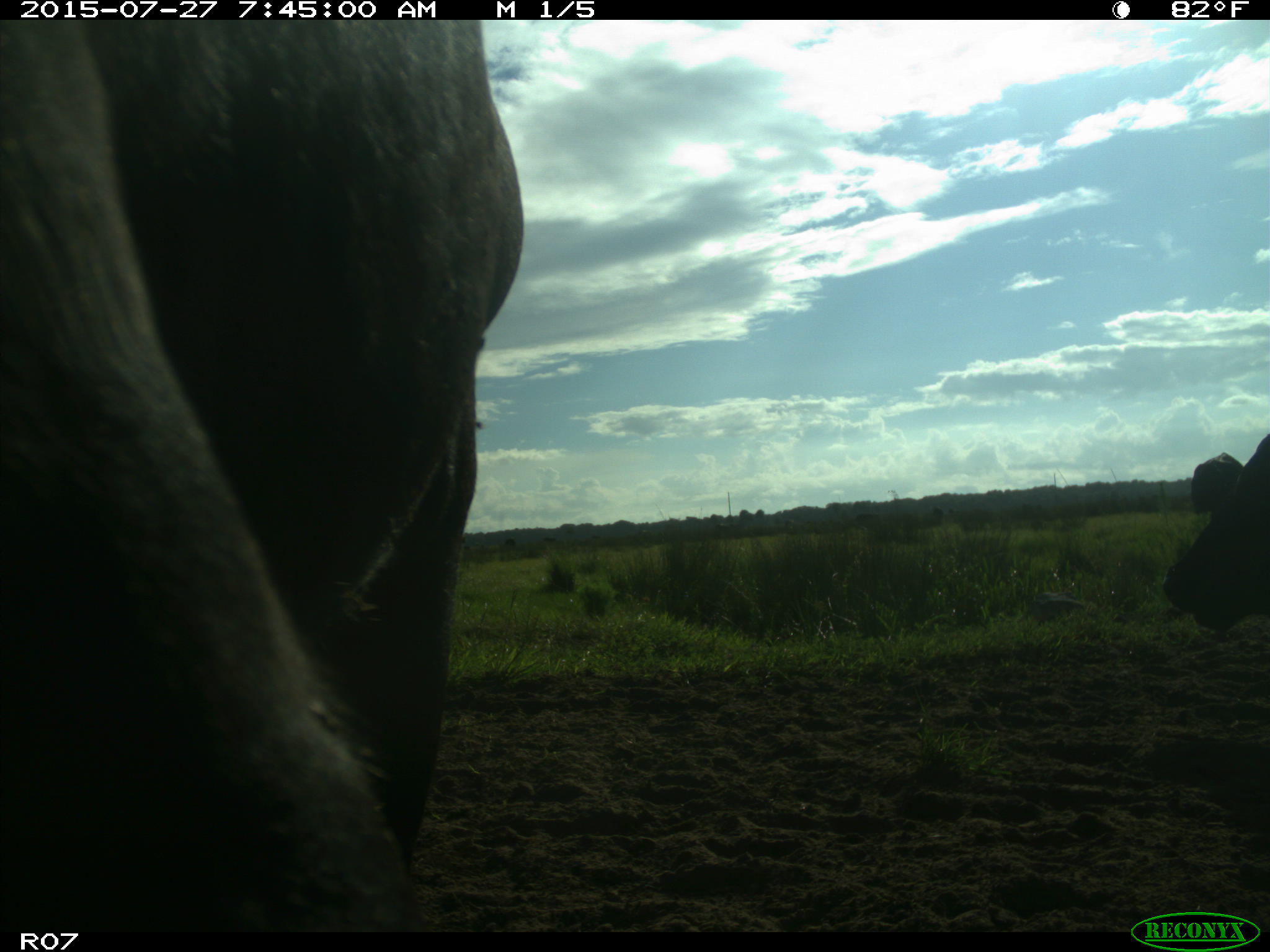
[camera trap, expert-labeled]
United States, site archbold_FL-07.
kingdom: Animalia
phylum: Chordata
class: Mammalia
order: Artiodactyla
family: Bovidae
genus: Bos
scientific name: Bos taurus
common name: domestic cow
Bos taurus (domestic cow).